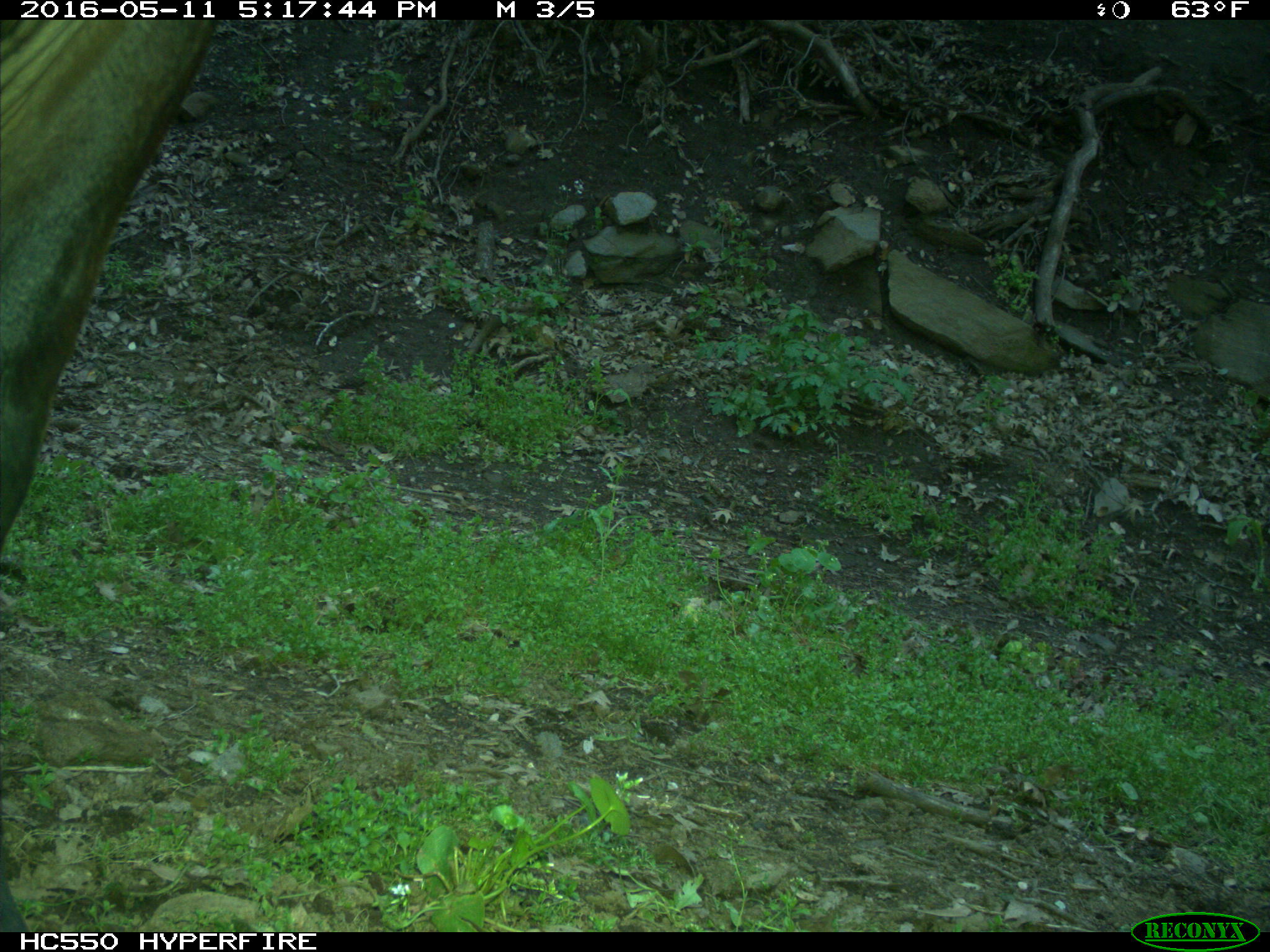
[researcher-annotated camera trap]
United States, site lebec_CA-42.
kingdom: Animalia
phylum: Chordata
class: Mammalia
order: Artiodactyla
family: Bovidae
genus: Bos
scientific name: Bos taurus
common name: domestic cow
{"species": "Bos taurus (domestic cow)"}